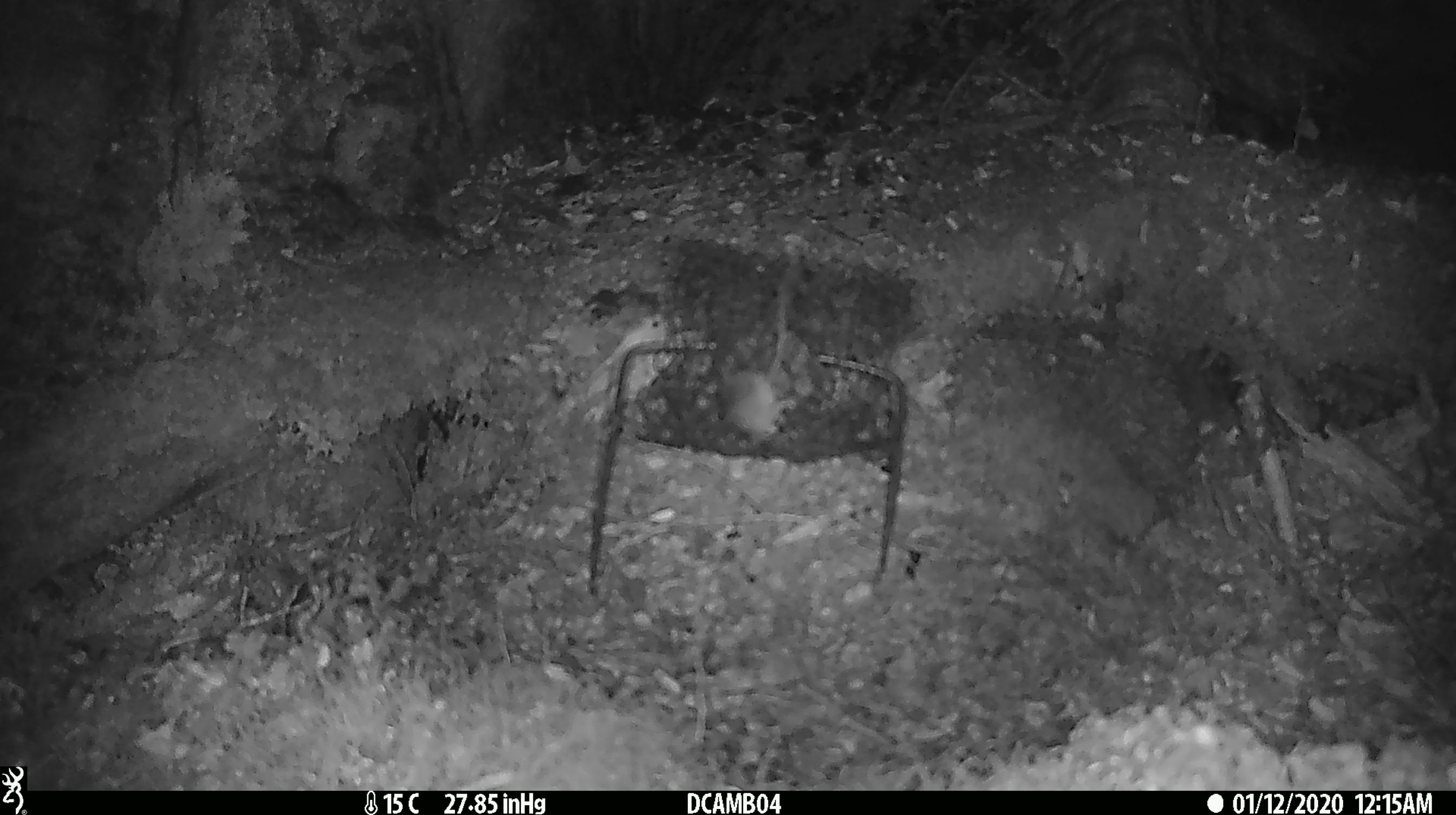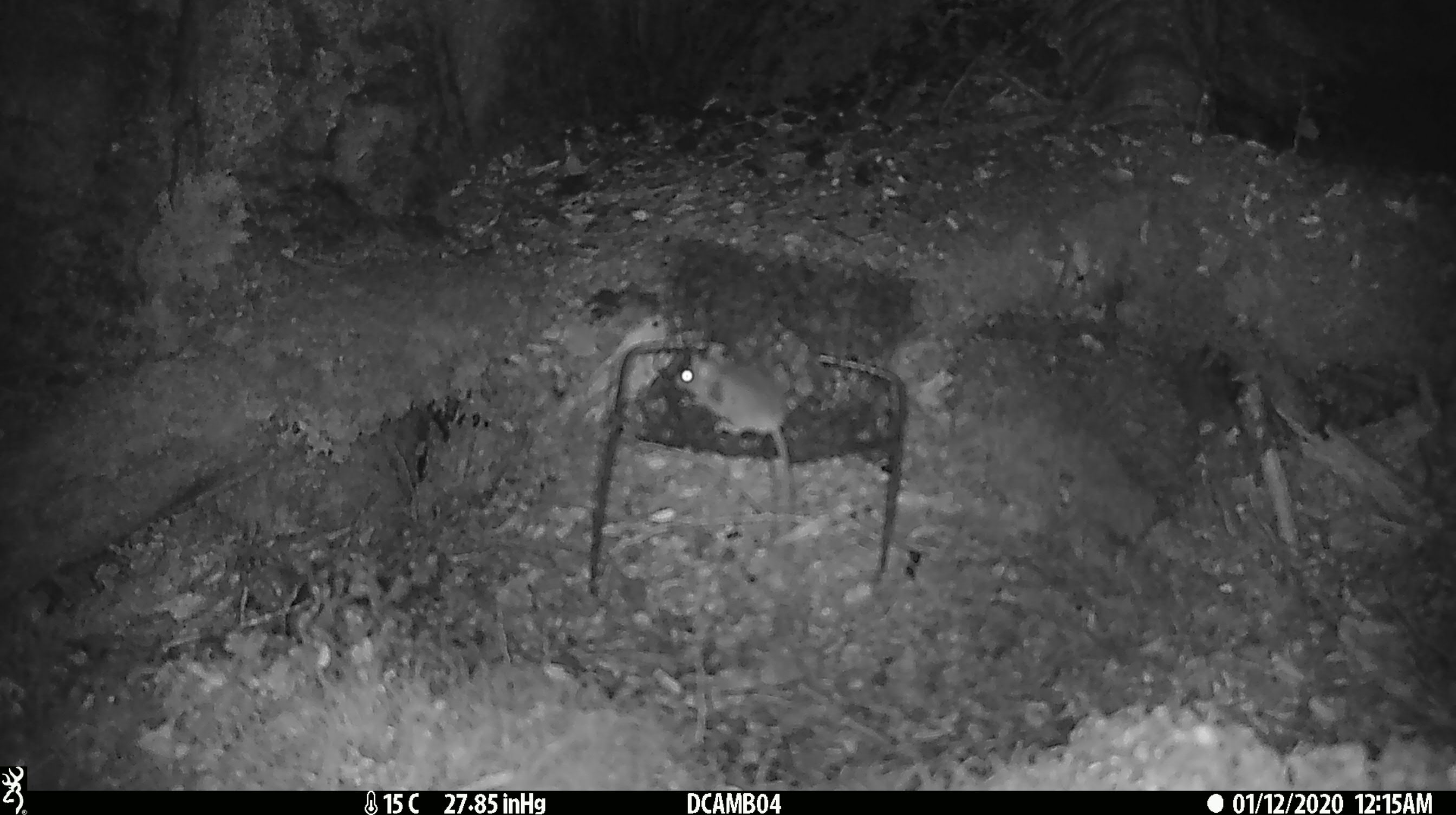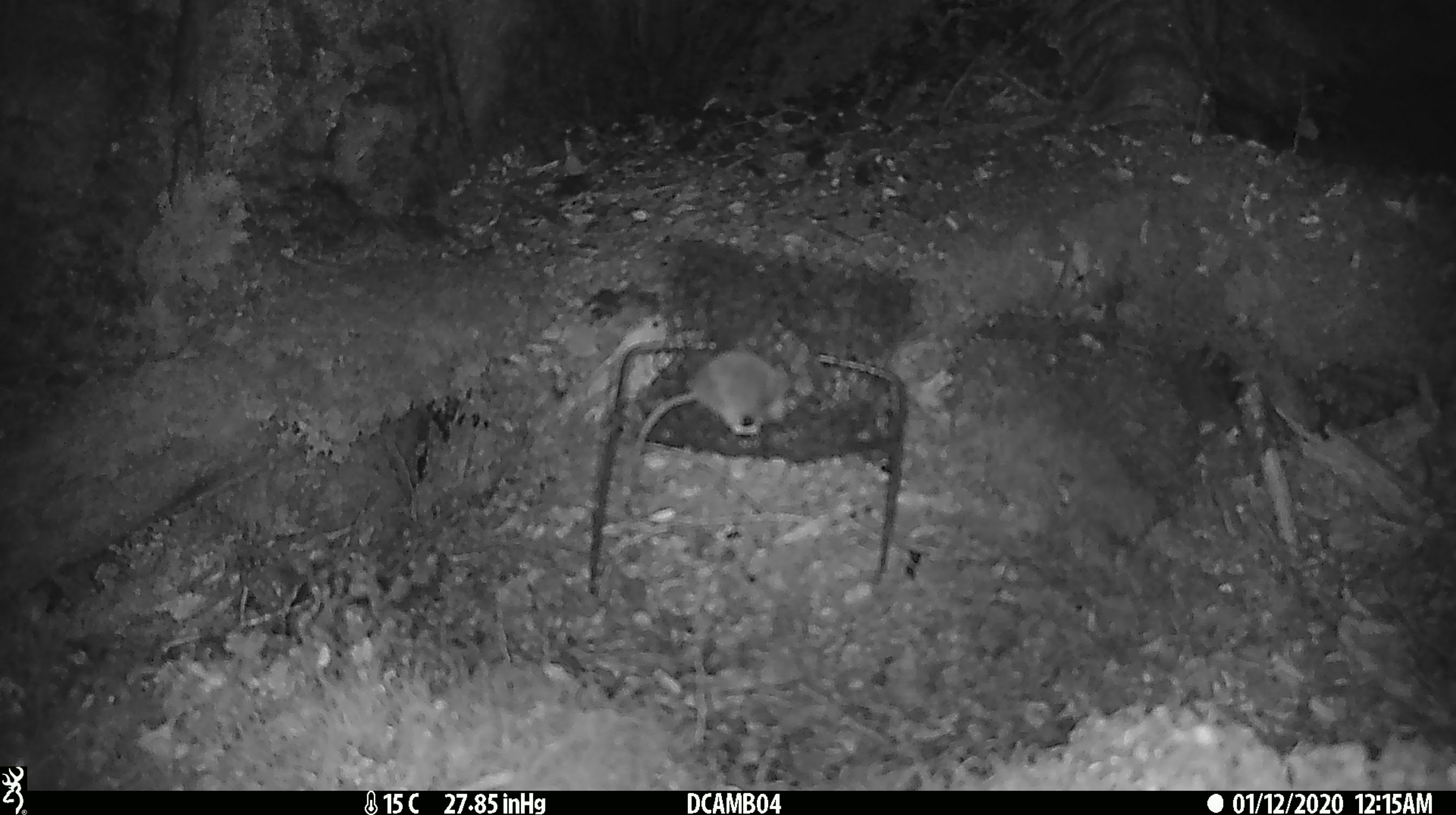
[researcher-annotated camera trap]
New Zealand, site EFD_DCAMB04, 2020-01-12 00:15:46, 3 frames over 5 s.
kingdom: Animalia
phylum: Chordata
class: Mammalia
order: Rodentia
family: Muridae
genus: Mus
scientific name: Mus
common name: mouse